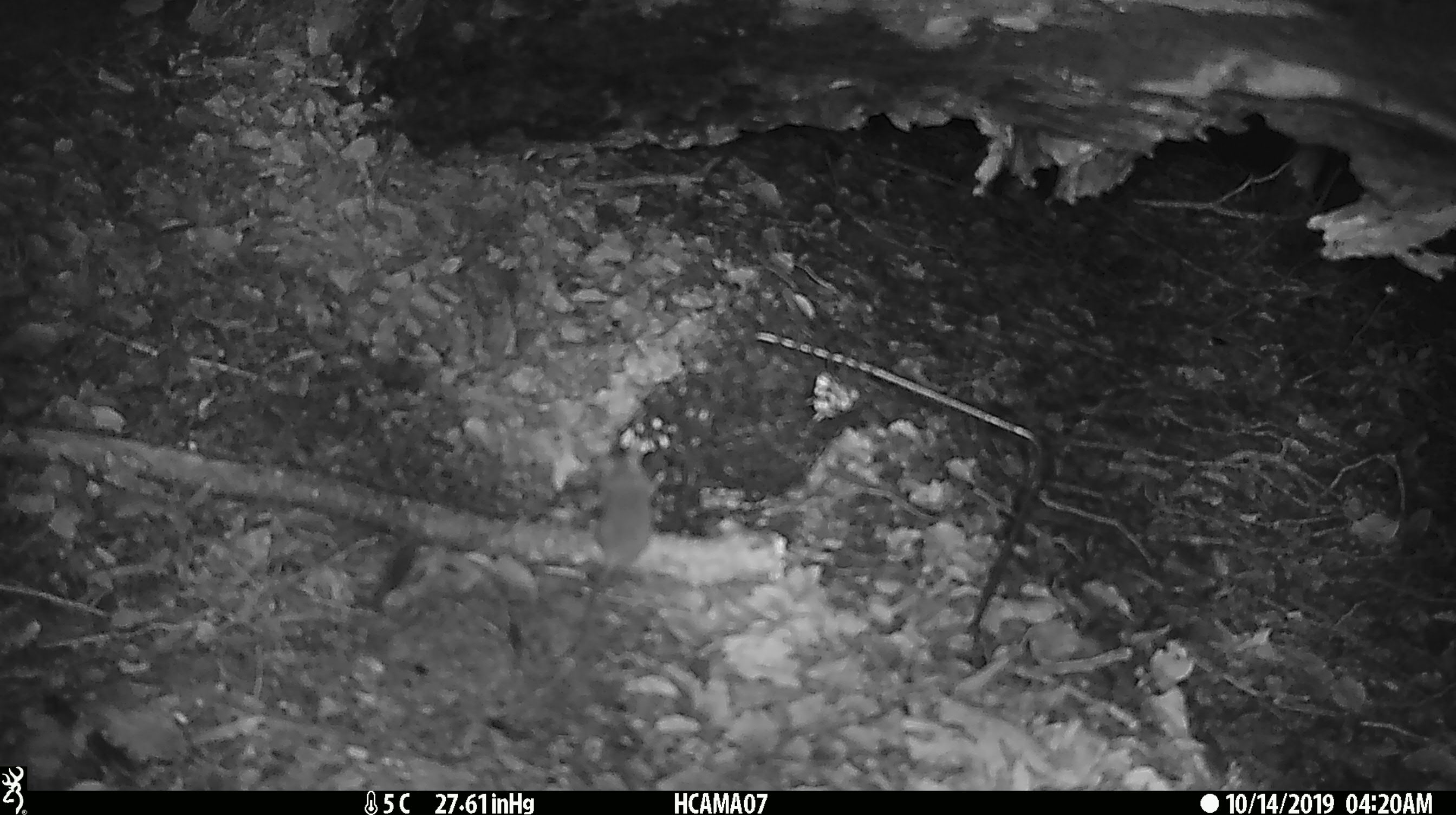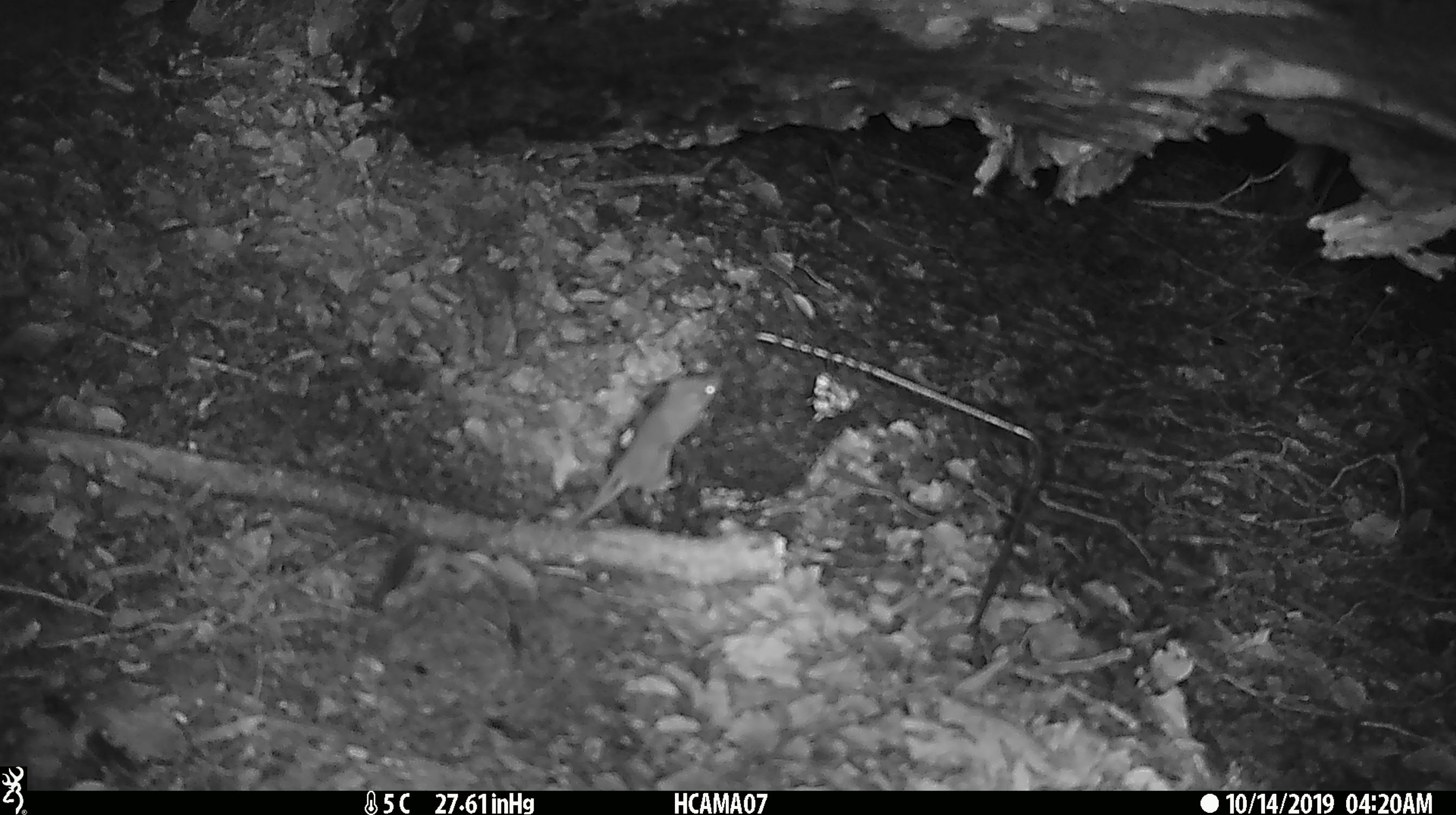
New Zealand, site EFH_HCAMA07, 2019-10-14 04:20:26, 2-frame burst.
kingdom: Animalia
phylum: Chordata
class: Mammalia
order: Rodentia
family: Muridae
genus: Mus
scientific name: Mus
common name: mouse